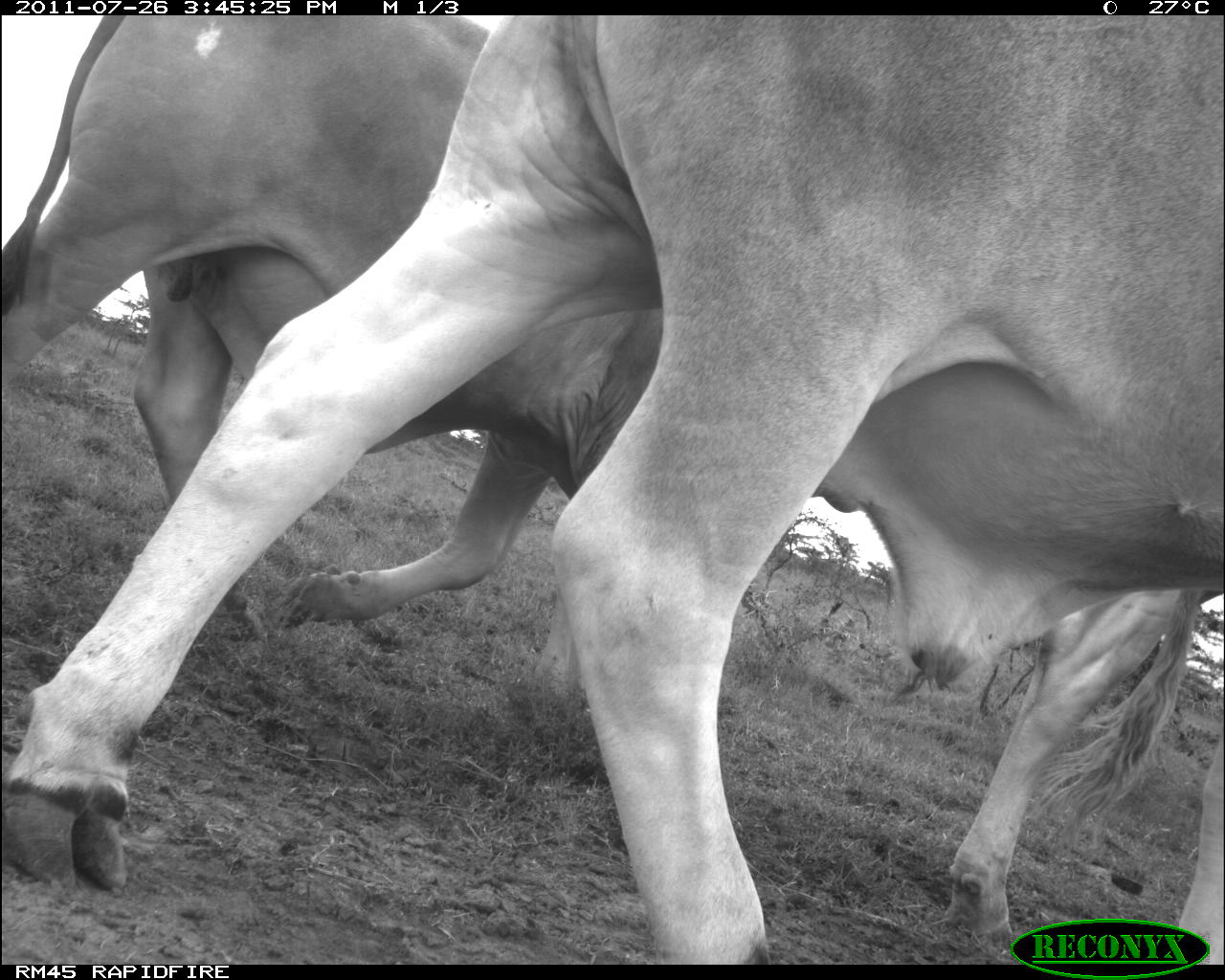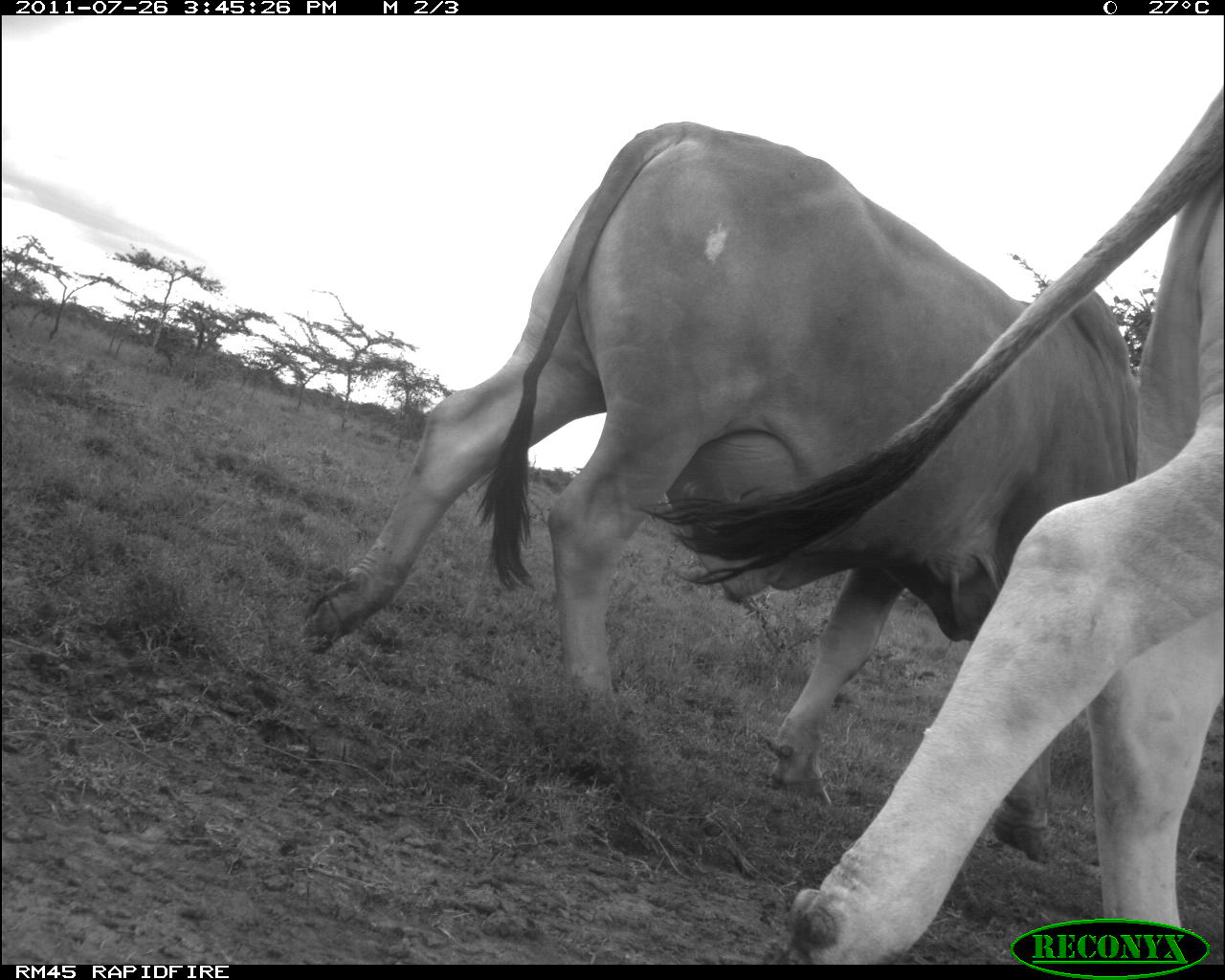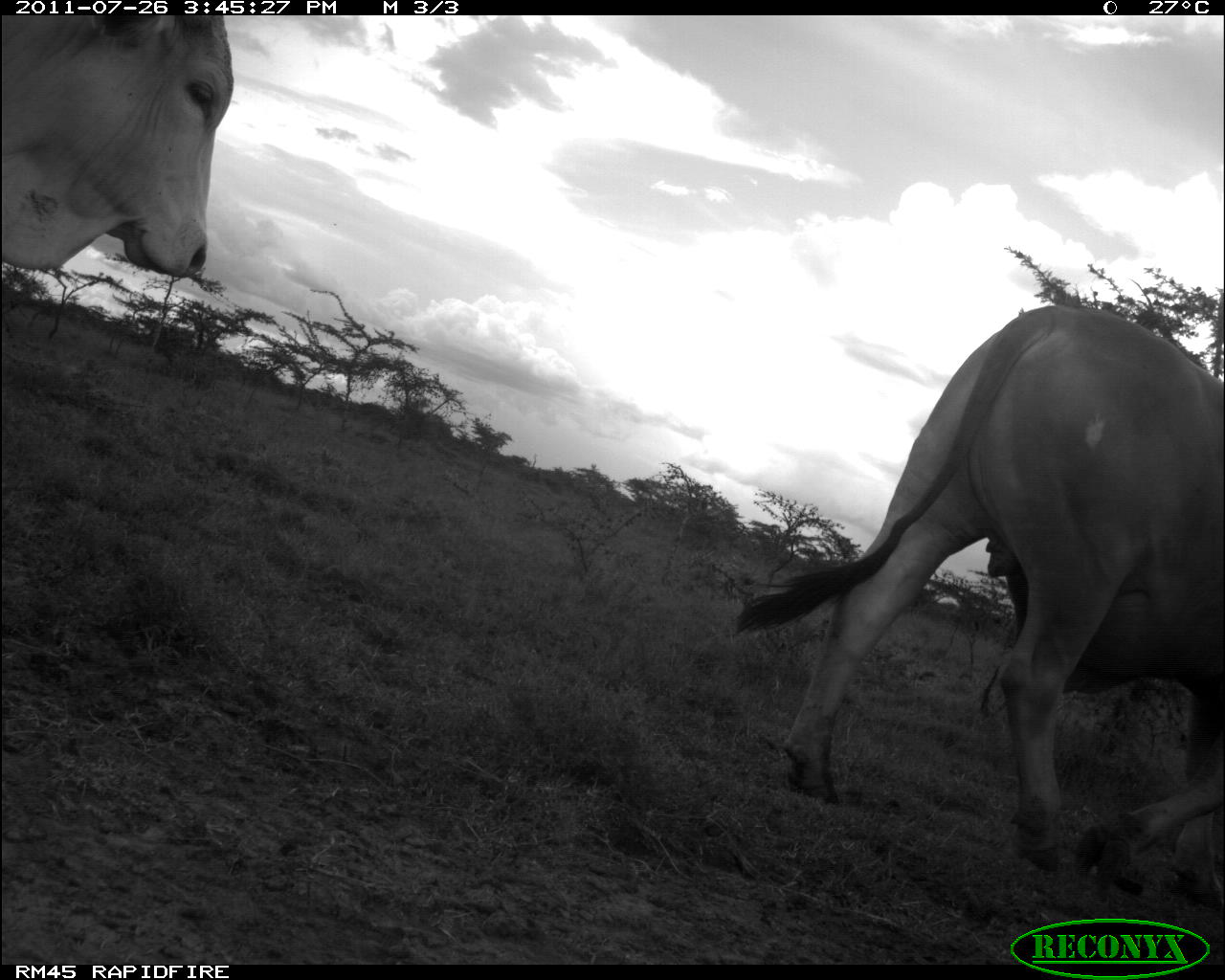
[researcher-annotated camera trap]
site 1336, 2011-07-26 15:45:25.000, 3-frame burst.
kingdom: Animalia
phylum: Chordata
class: Mammalia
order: Artiodactyla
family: Bovidae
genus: Bos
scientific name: Bos taurus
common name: domestic cattle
Bos taurus (domestic cattle), count 3.